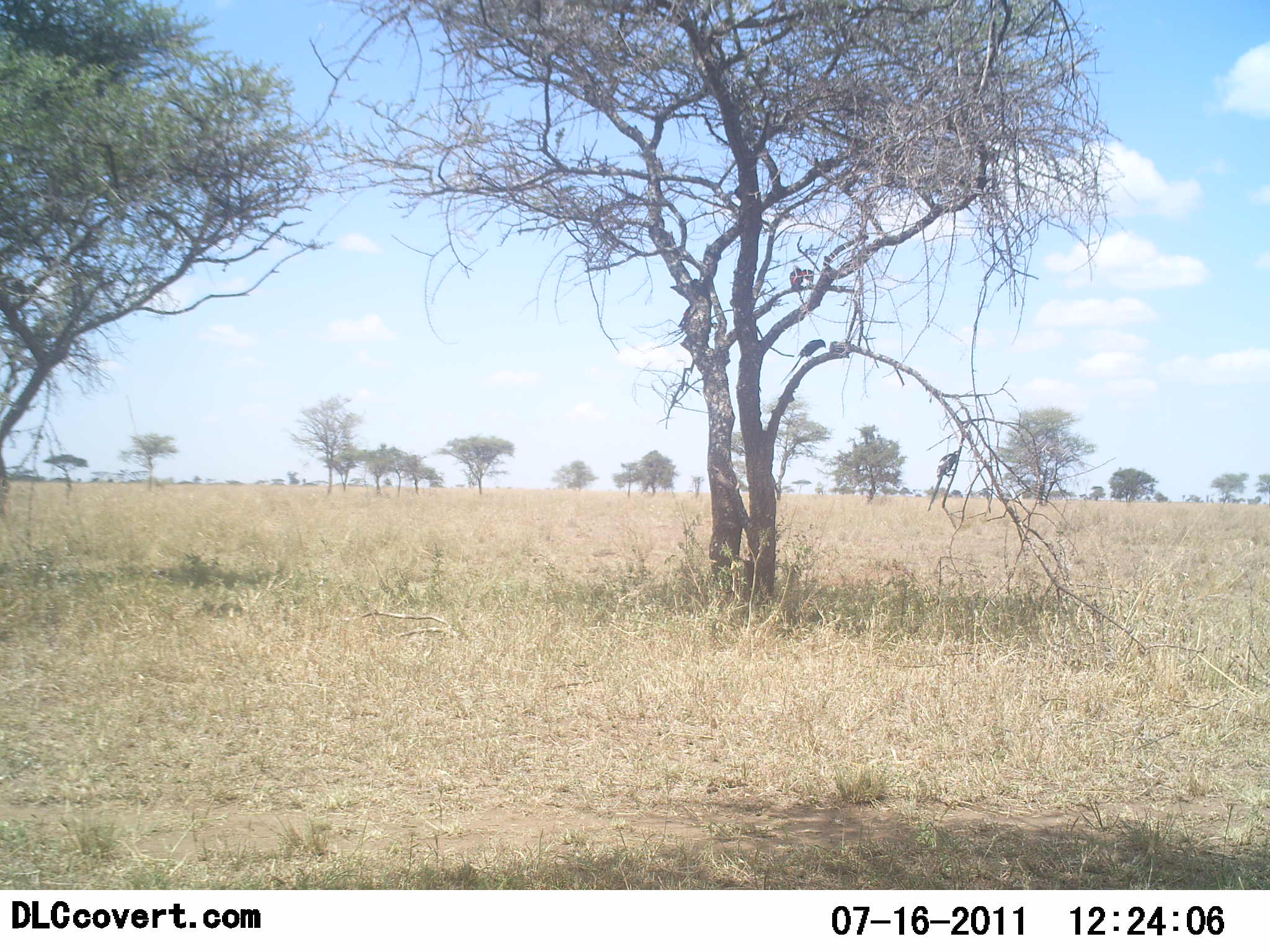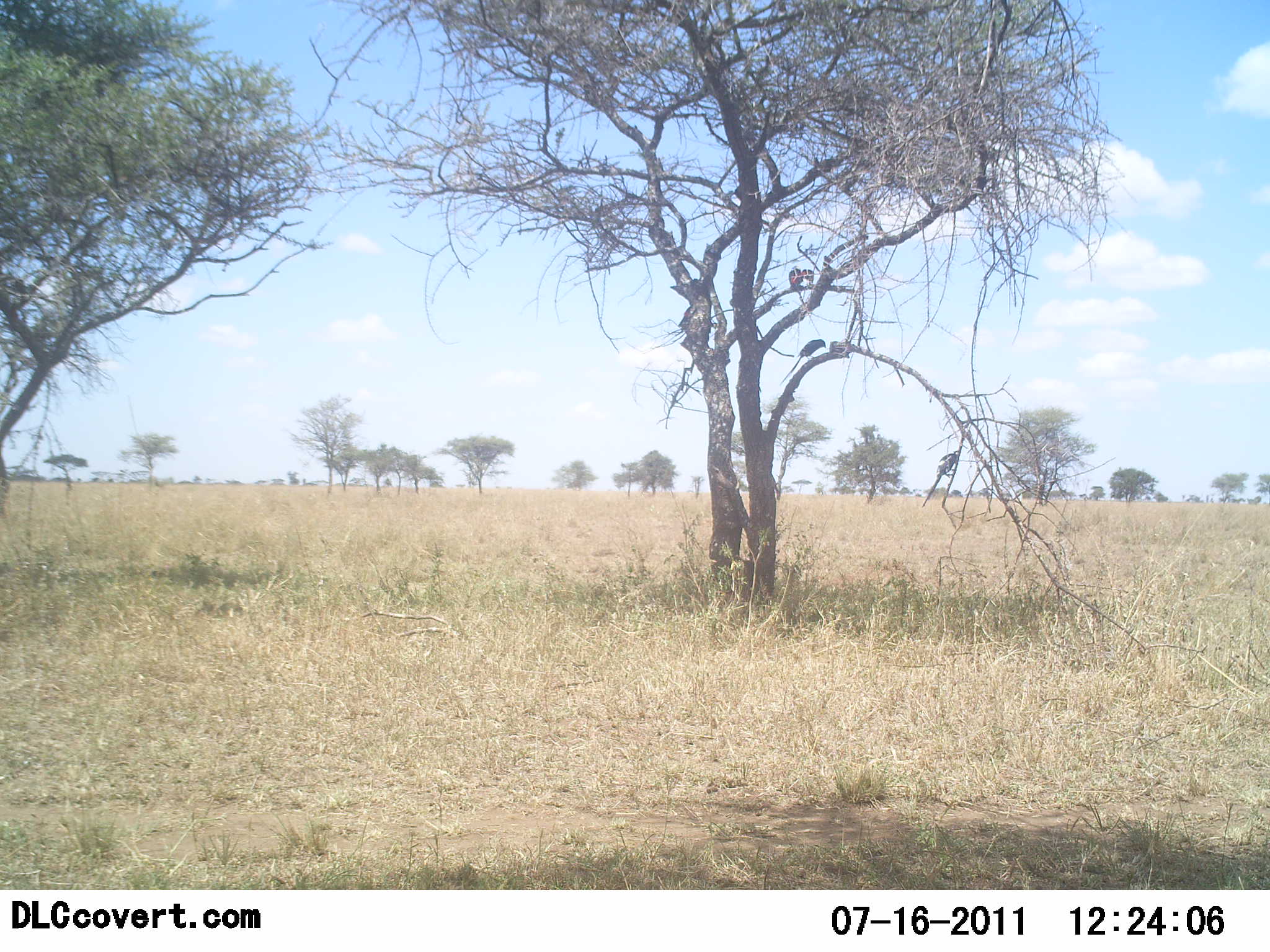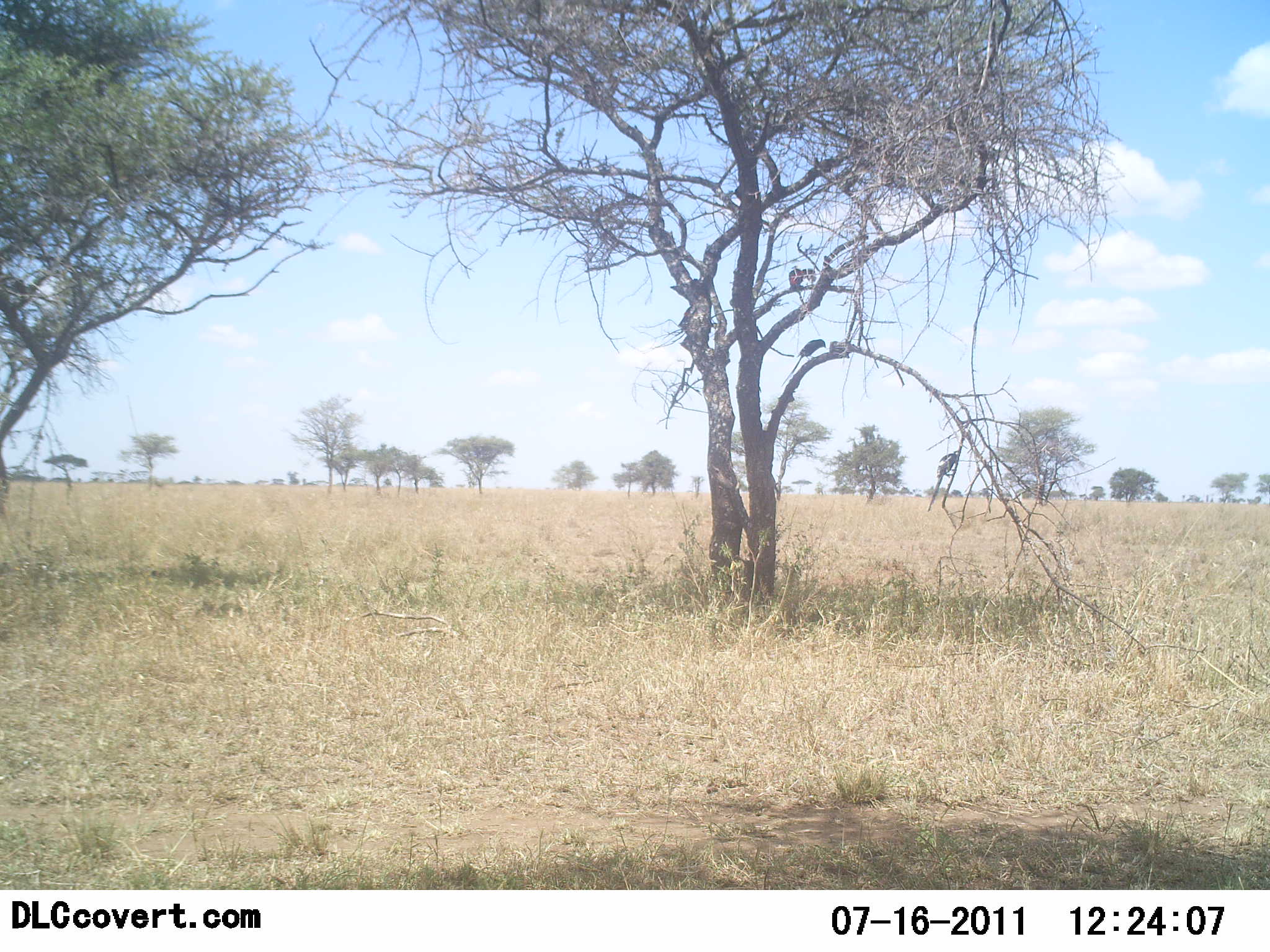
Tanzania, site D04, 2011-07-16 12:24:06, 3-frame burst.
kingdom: Animalia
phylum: Chordata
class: Aves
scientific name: Aves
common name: bird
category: otherbird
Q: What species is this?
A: Otherbird (bird) (Aves).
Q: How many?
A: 3.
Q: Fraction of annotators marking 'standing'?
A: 27%.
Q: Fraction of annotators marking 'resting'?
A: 64%.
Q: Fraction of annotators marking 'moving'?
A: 27%.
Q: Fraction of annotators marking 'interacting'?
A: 0%.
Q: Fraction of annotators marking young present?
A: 0%.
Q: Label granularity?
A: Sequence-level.